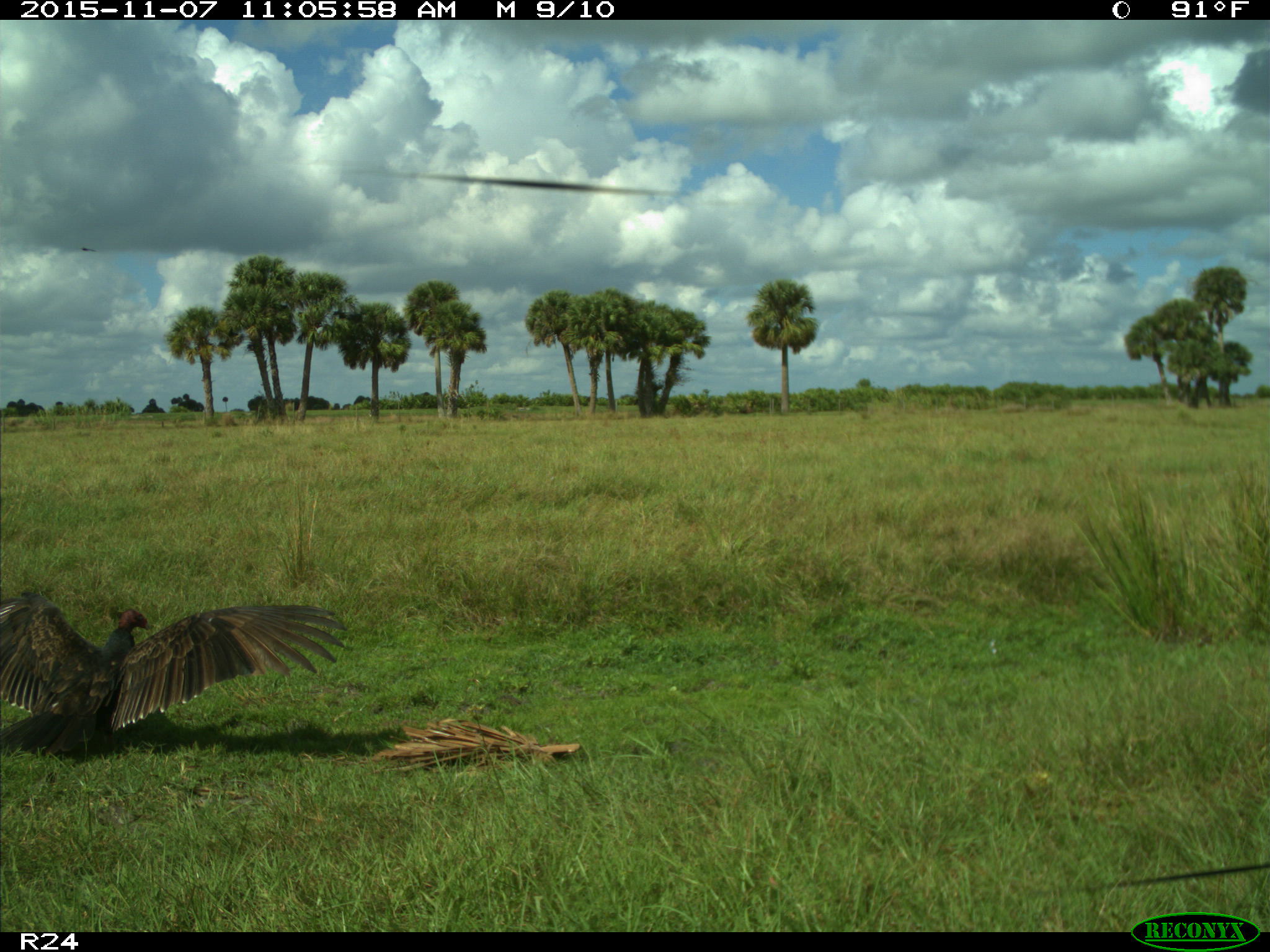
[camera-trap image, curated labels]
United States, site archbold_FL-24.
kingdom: Animalia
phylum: Chordata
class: Aves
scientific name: Aves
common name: birds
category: unidentified bird